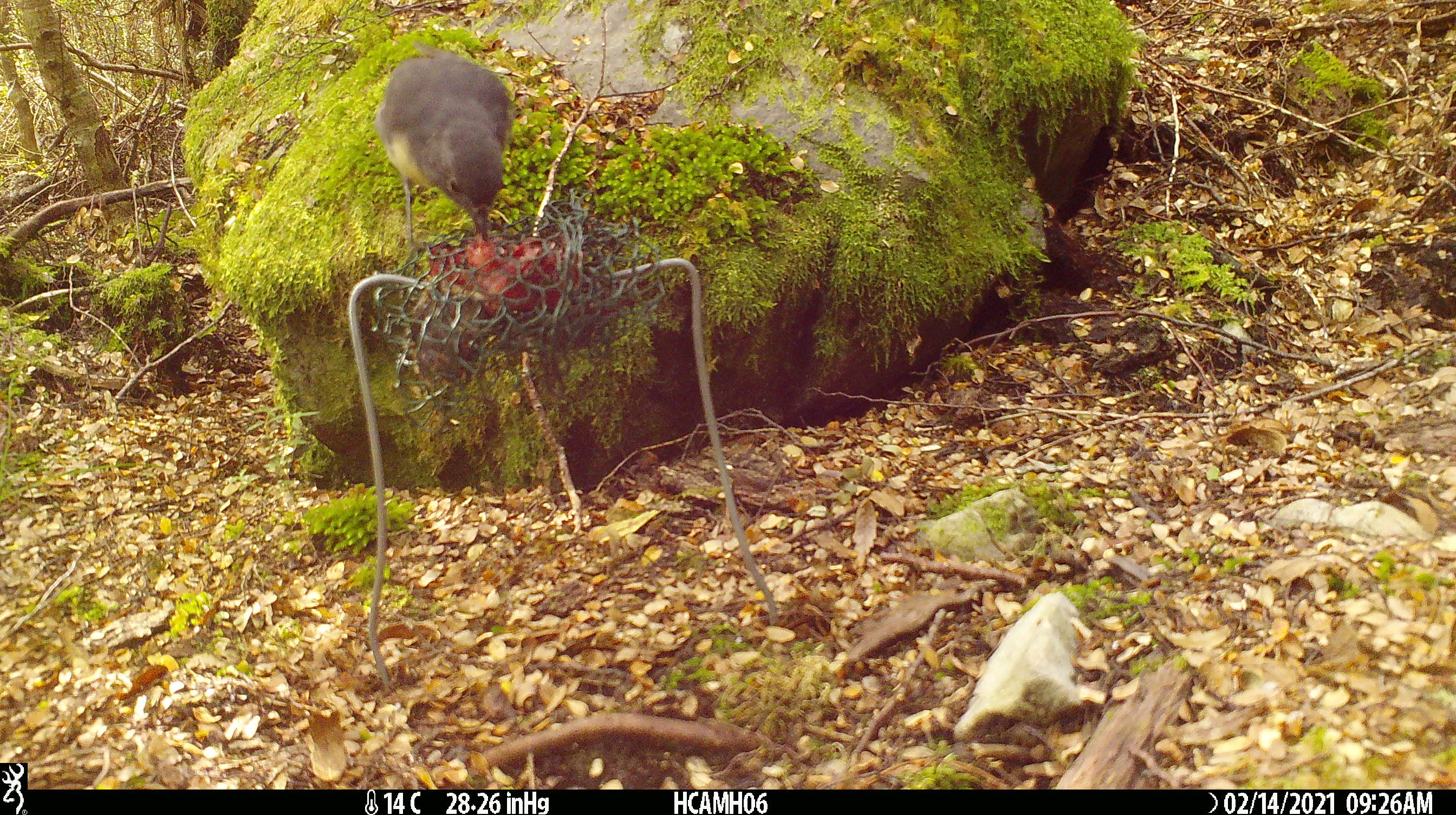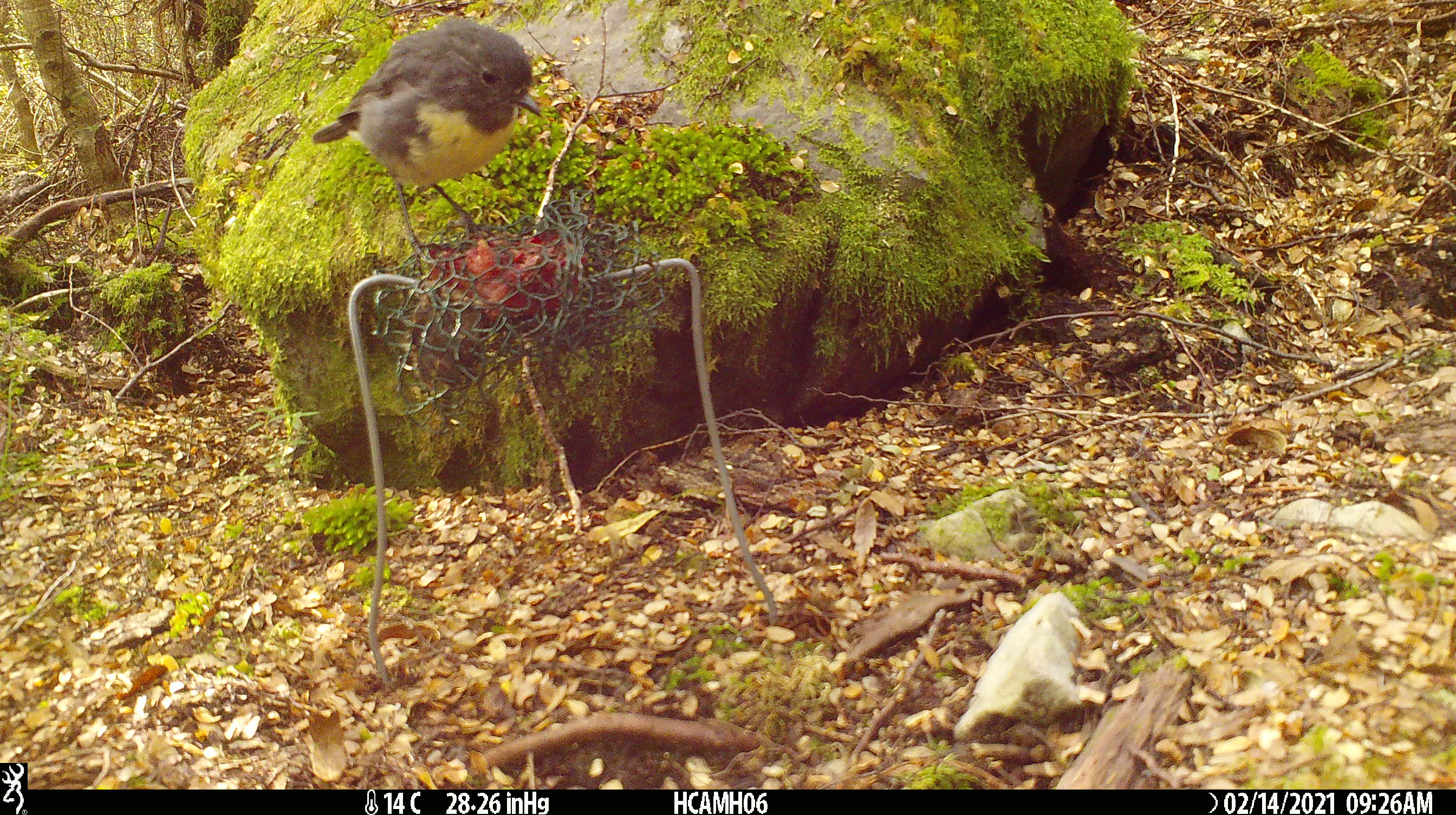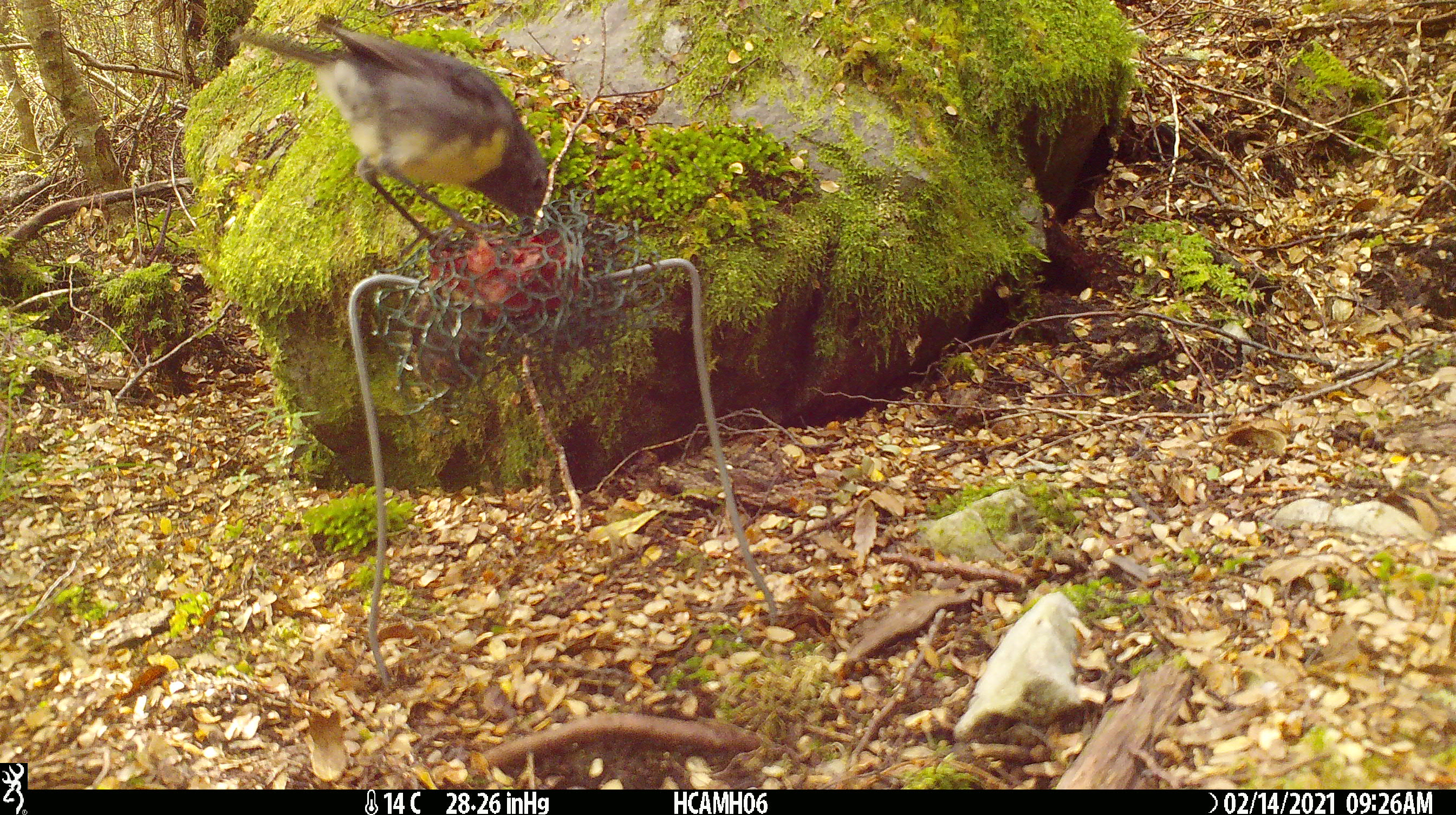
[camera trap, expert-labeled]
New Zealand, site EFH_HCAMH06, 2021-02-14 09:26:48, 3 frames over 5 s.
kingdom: Animalia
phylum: Chordata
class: Aves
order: Passeriformes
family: Petroicidae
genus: Petroica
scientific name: Petroica australis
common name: new zealand robin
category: robin